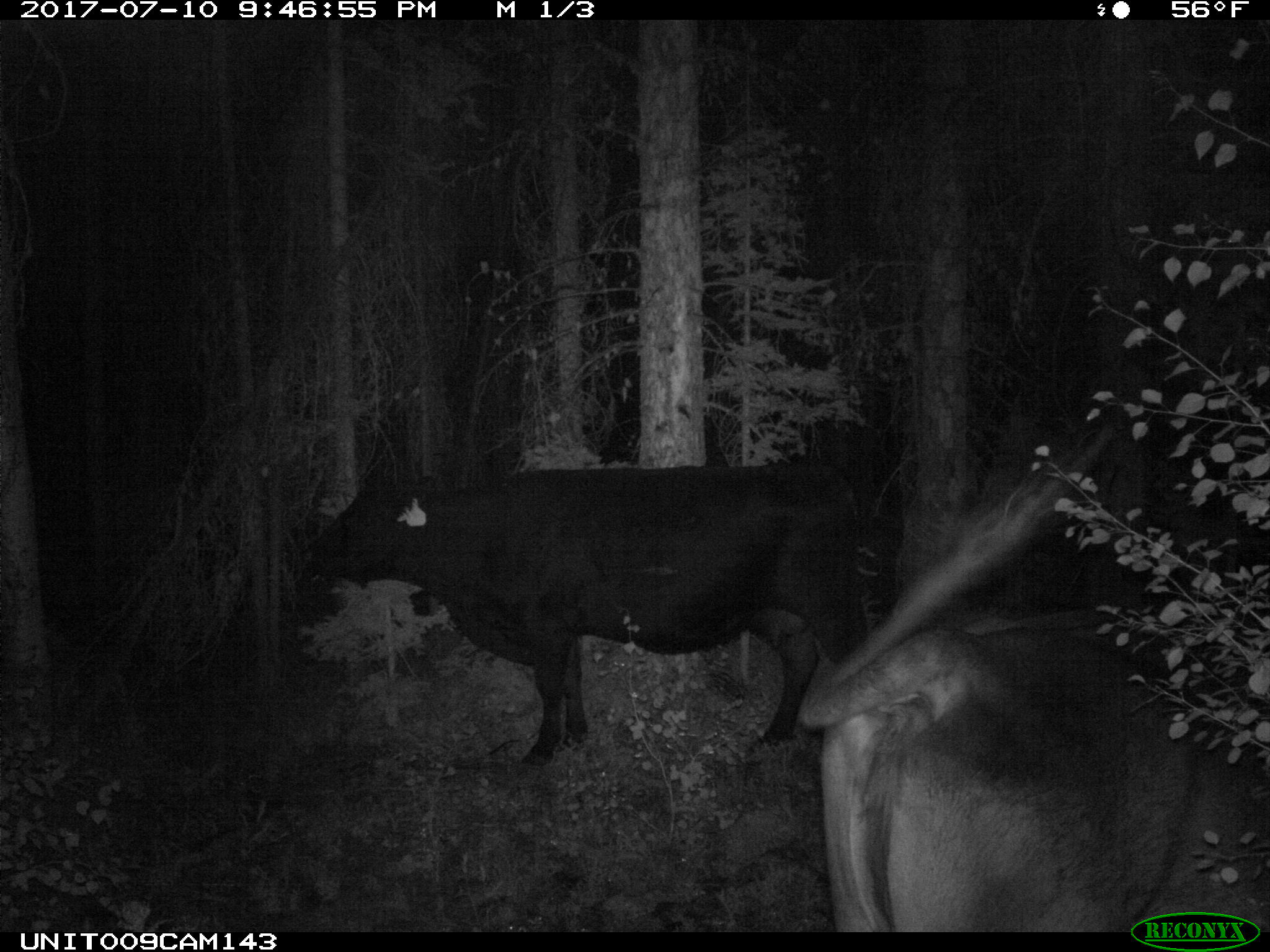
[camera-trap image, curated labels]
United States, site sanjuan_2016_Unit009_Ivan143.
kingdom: Animalia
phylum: Chordata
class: Mammalia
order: Artiodactyla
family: Bovidae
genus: Bos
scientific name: Bos taurus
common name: domestic cow